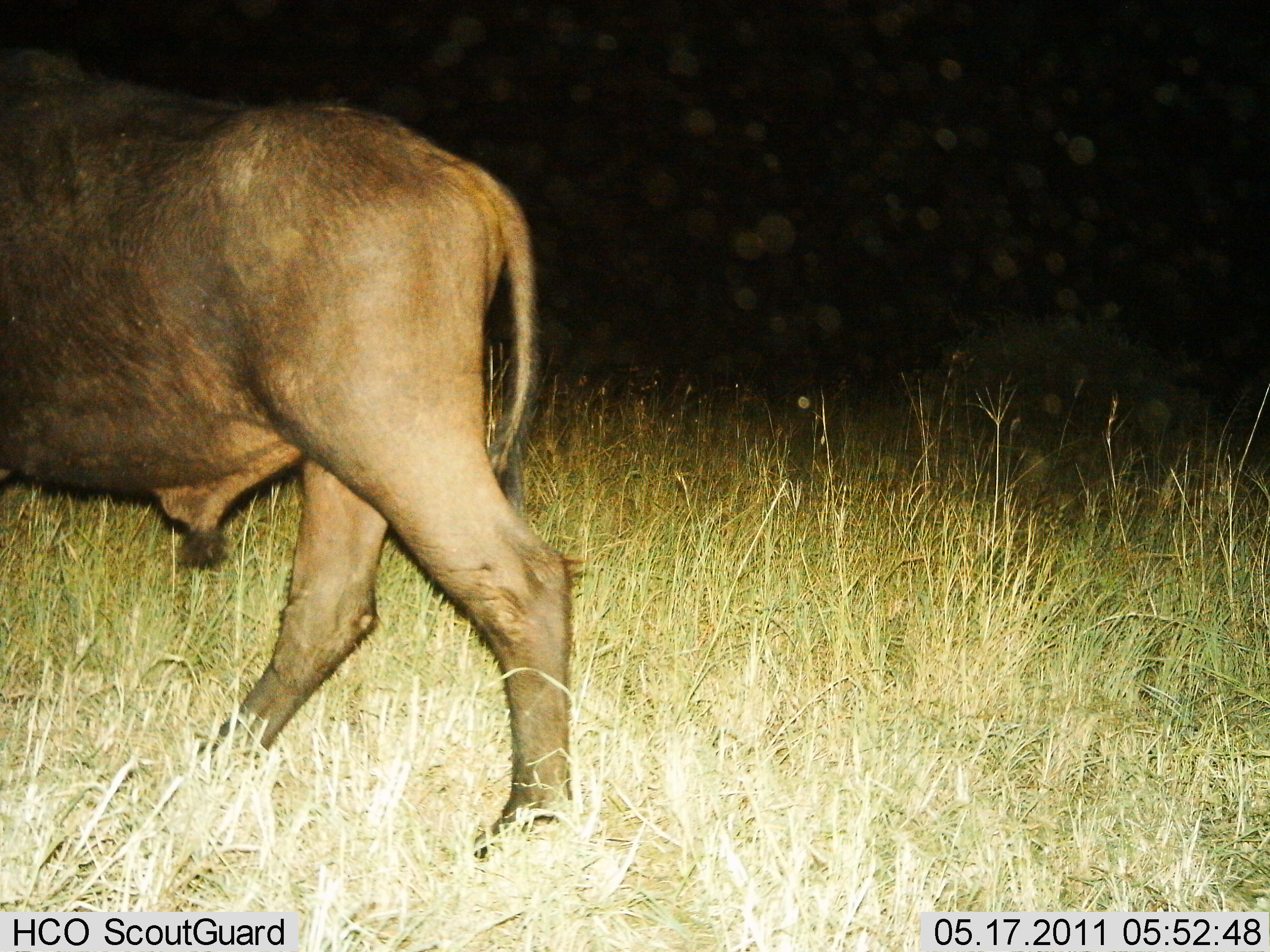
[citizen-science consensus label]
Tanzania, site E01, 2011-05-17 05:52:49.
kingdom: Animalia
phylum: Chordata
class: Mammalia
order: Artiodactyla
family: Bovidae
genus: Syncerus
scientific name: Syncerus caffer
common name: cape buffalo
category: buffalo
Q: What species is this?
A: Buffalo (cape buffalo) (Syncerus caffer).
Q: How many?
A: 1.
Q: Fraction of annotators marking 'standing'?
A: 0%.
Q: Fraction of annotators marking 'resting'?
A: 0%.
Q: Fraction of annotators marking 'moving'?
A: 100%.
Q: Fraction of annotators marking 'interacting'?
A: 0%.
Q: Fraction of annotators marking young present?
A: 0%.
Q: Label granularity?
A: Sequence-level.